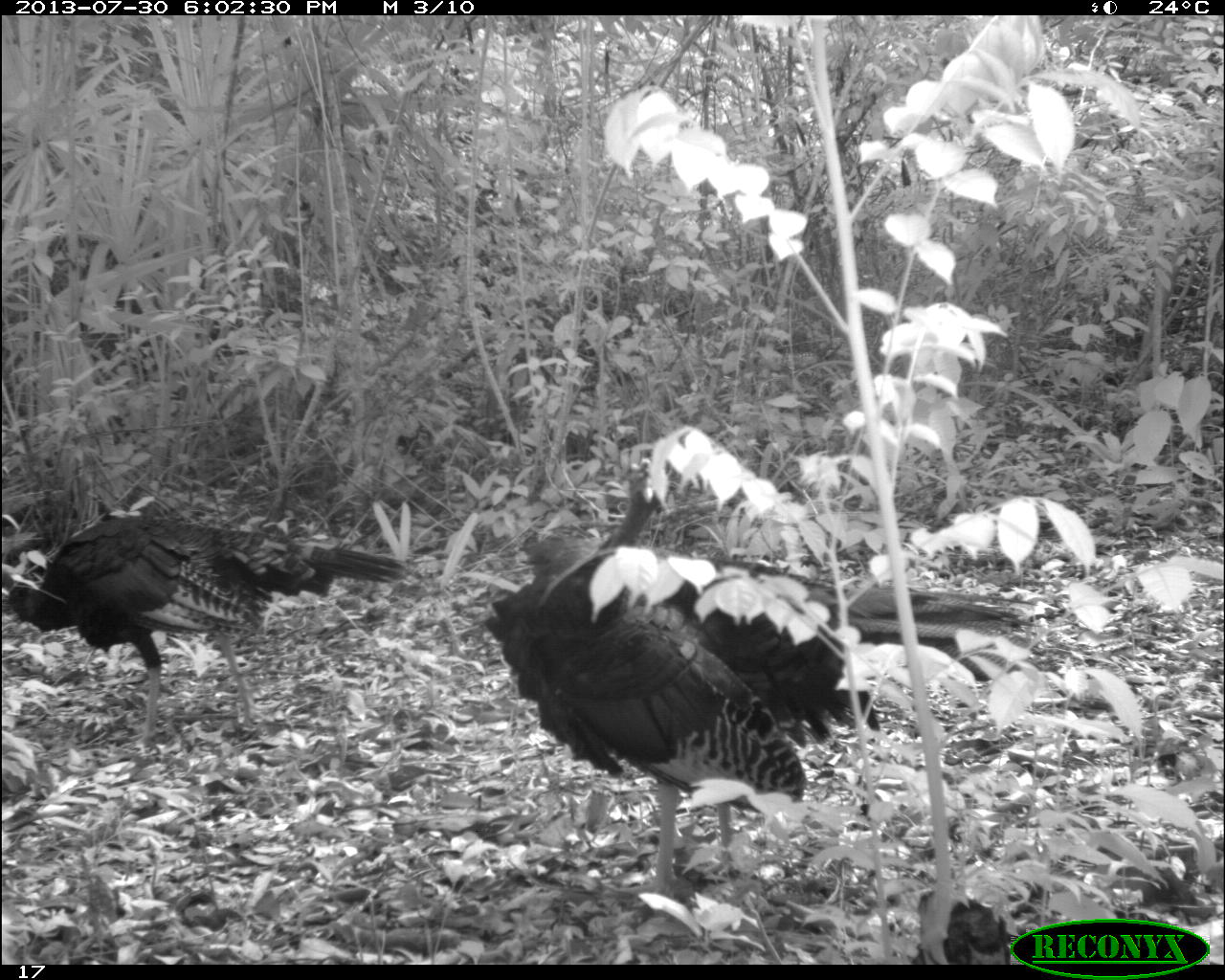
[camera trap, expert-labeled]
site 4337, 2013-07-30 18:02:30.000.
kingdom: Animalia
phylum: Chordata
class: Aves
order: Galliformes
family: Phasianidae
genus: Meleagris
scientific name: Meleagris ocellata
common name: ocellated turkey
Meleagris ocellata (ocellated turkey), count 2.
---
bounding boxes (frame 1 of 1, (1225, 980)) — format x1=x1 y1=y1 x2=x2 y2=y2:
meleagris ocellata: x1=477 y1=443 x2=881 y2=903; x1=1 y1=515 x2=409 y2=743; x1=515 y1=528 x2=1044 y2=689